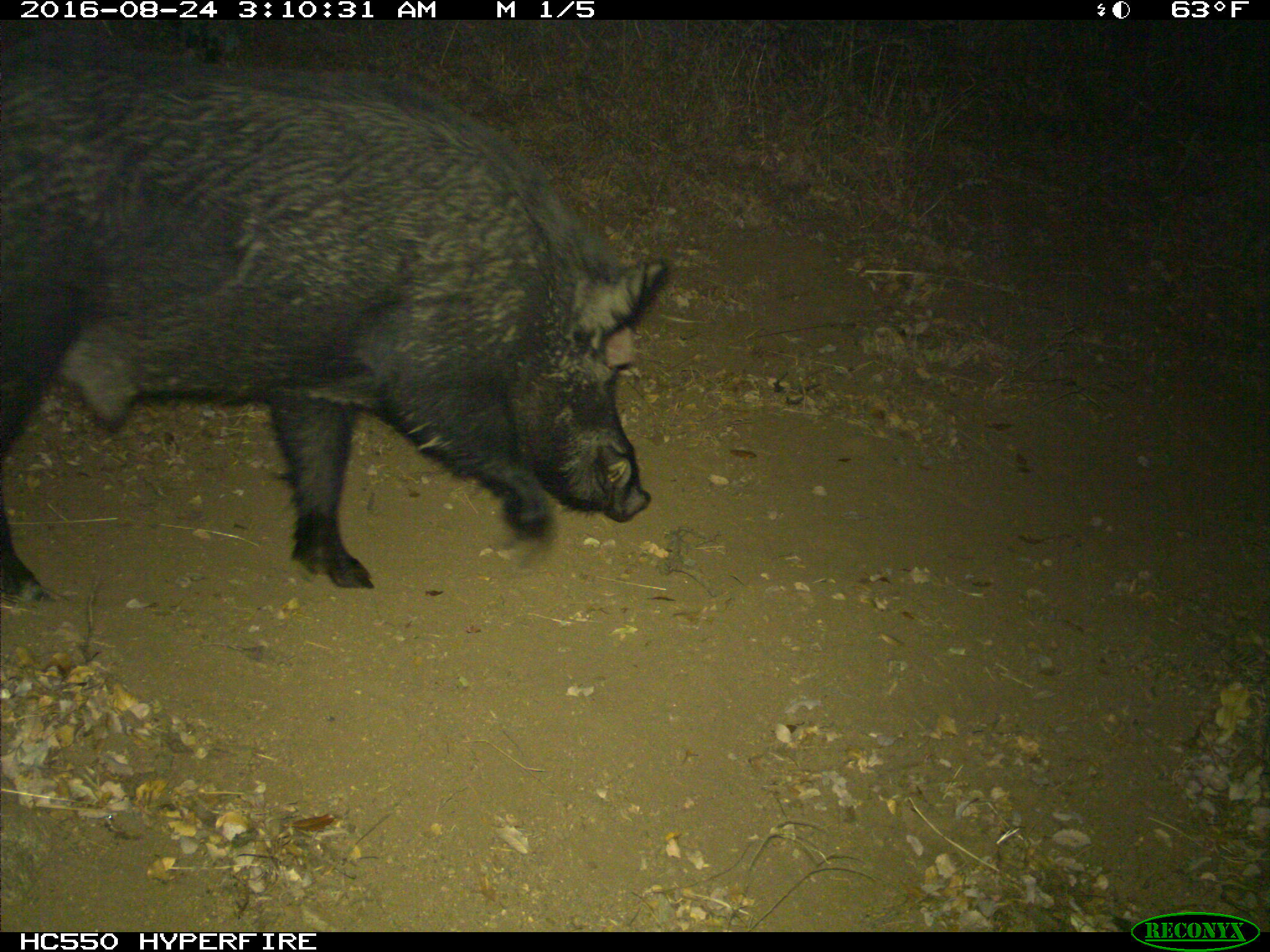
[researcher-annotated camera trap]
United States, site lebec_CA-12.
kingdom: Animalia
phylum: Chordata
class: Mammalia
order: Artiodactyla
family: Suidae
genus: Sus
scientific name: Sus scrofa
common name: wild boar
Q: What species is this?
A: Sus scrofa (wild boar).